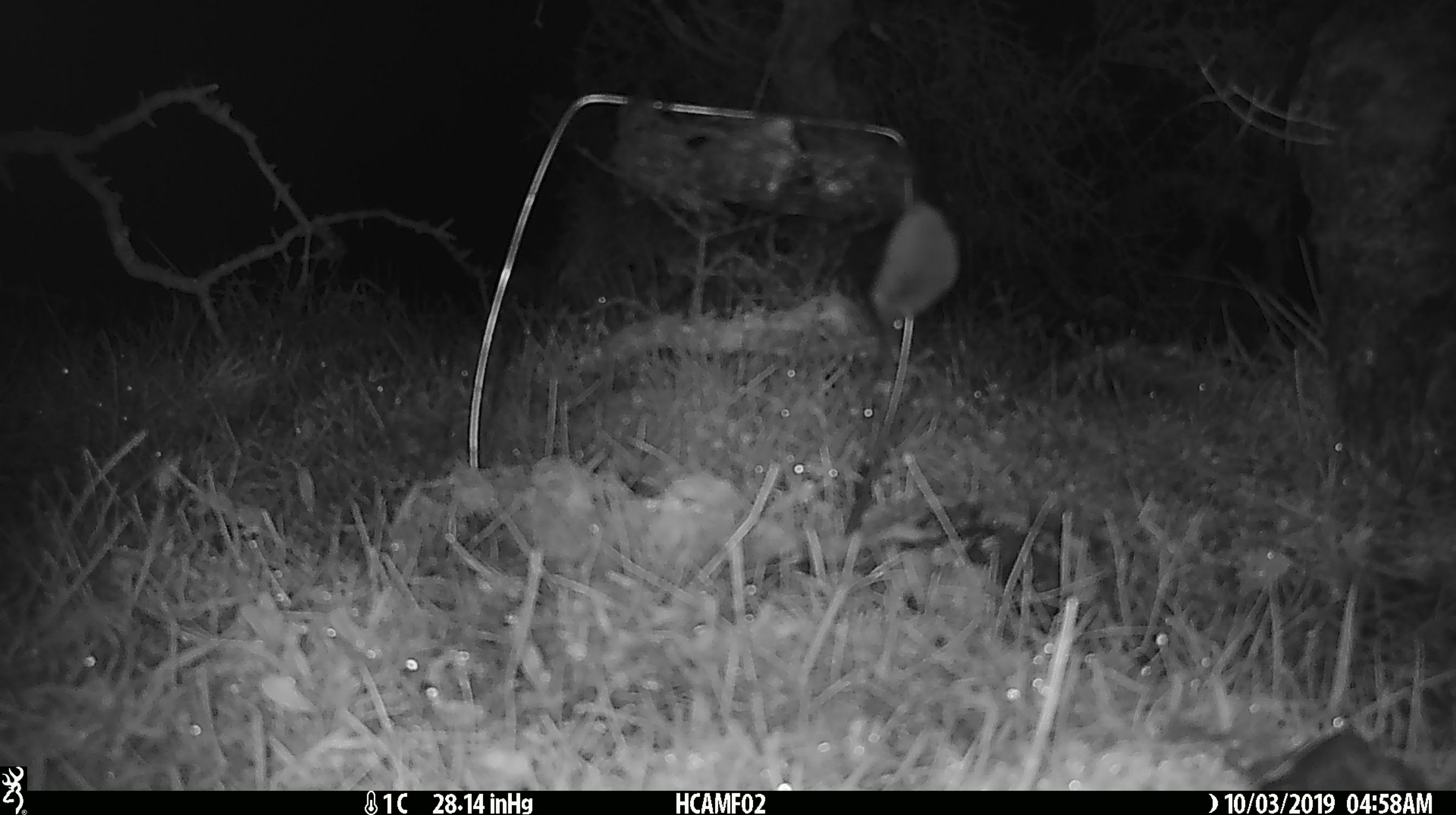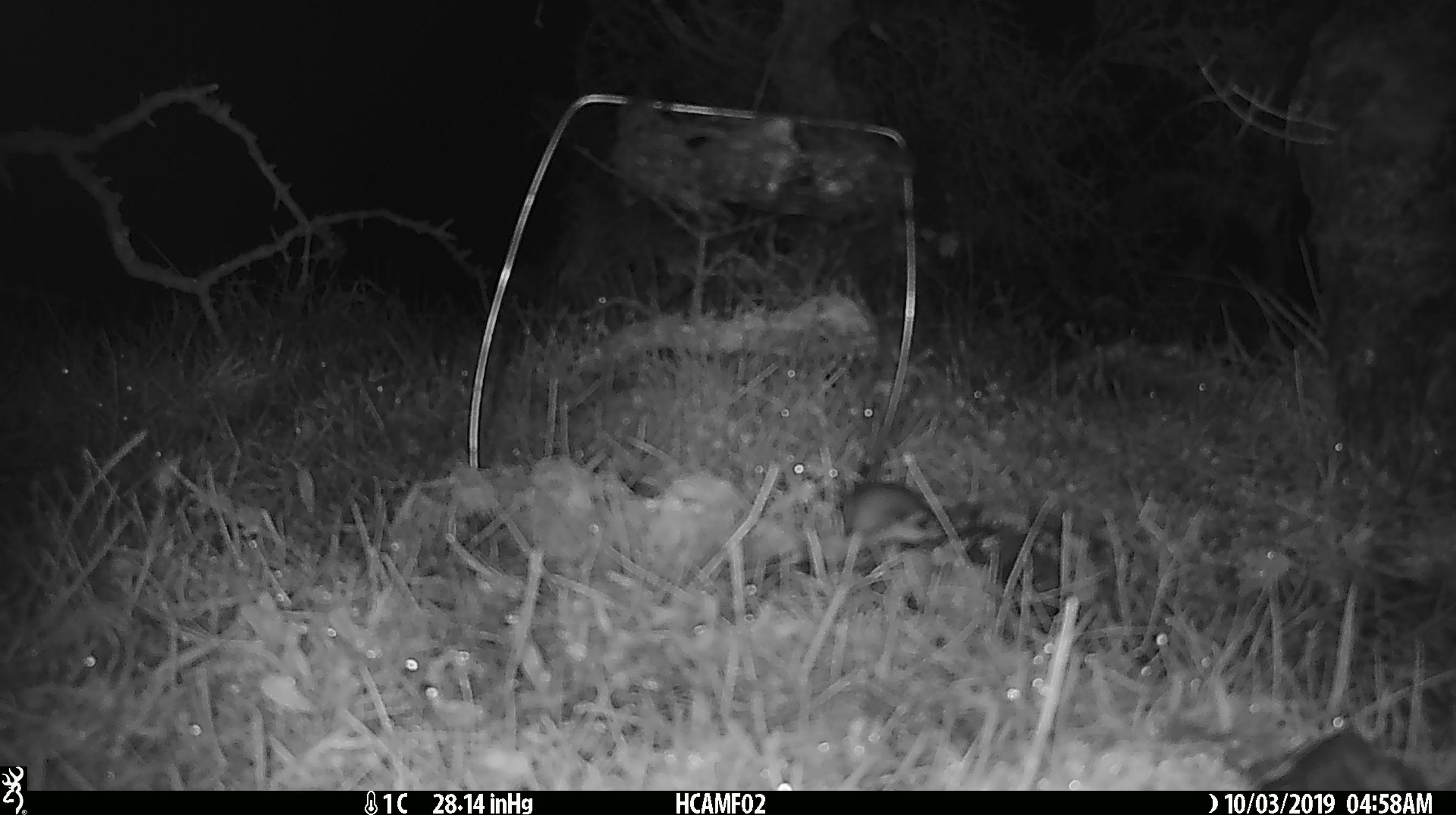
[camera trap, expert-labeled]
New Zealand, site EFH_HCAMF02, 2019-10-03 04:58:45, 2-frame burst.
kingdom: Animalia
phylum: Chordata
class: Mammalia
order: Rodentia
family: Muridae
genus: Mus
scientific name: Mus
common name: mouse